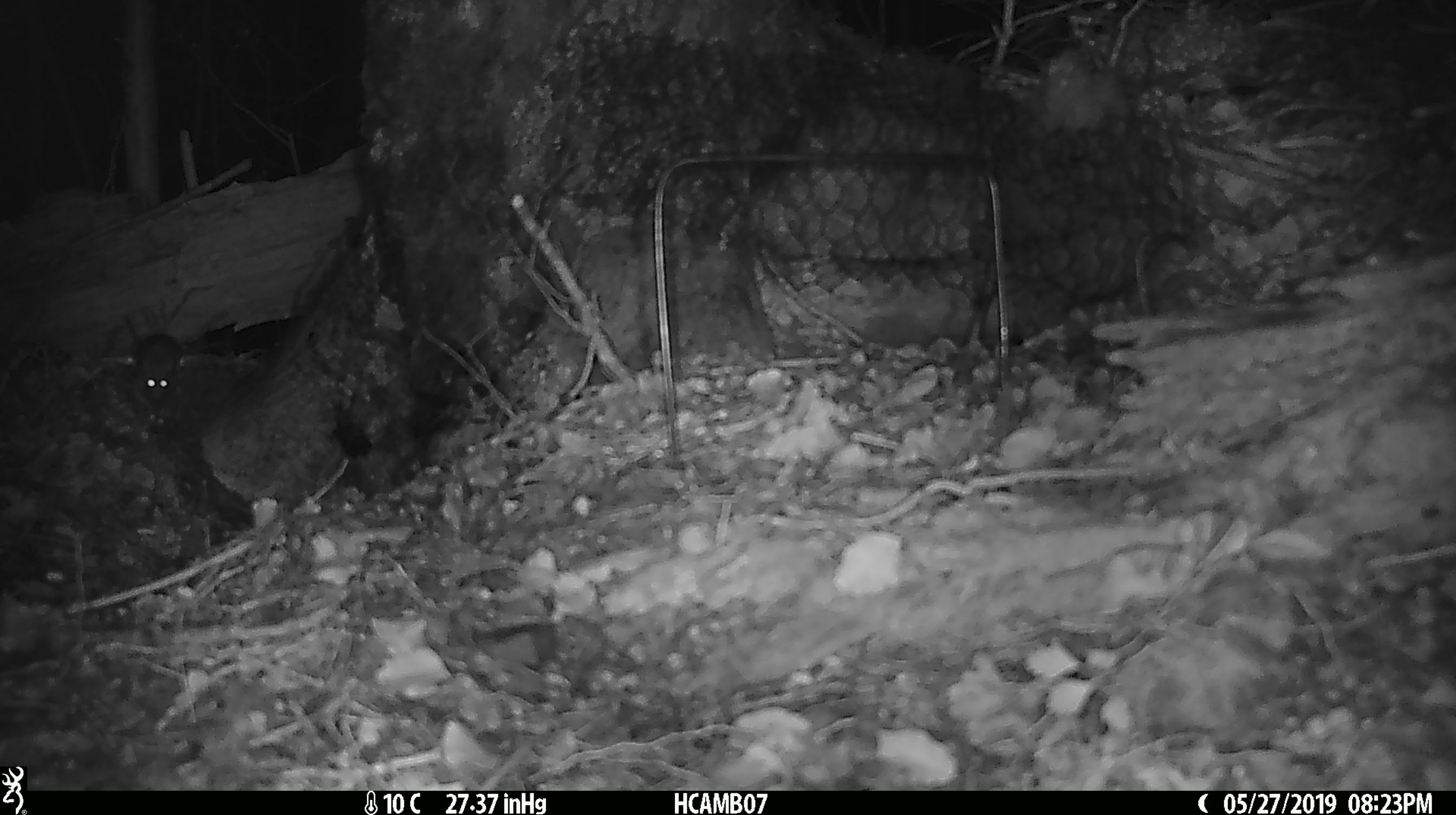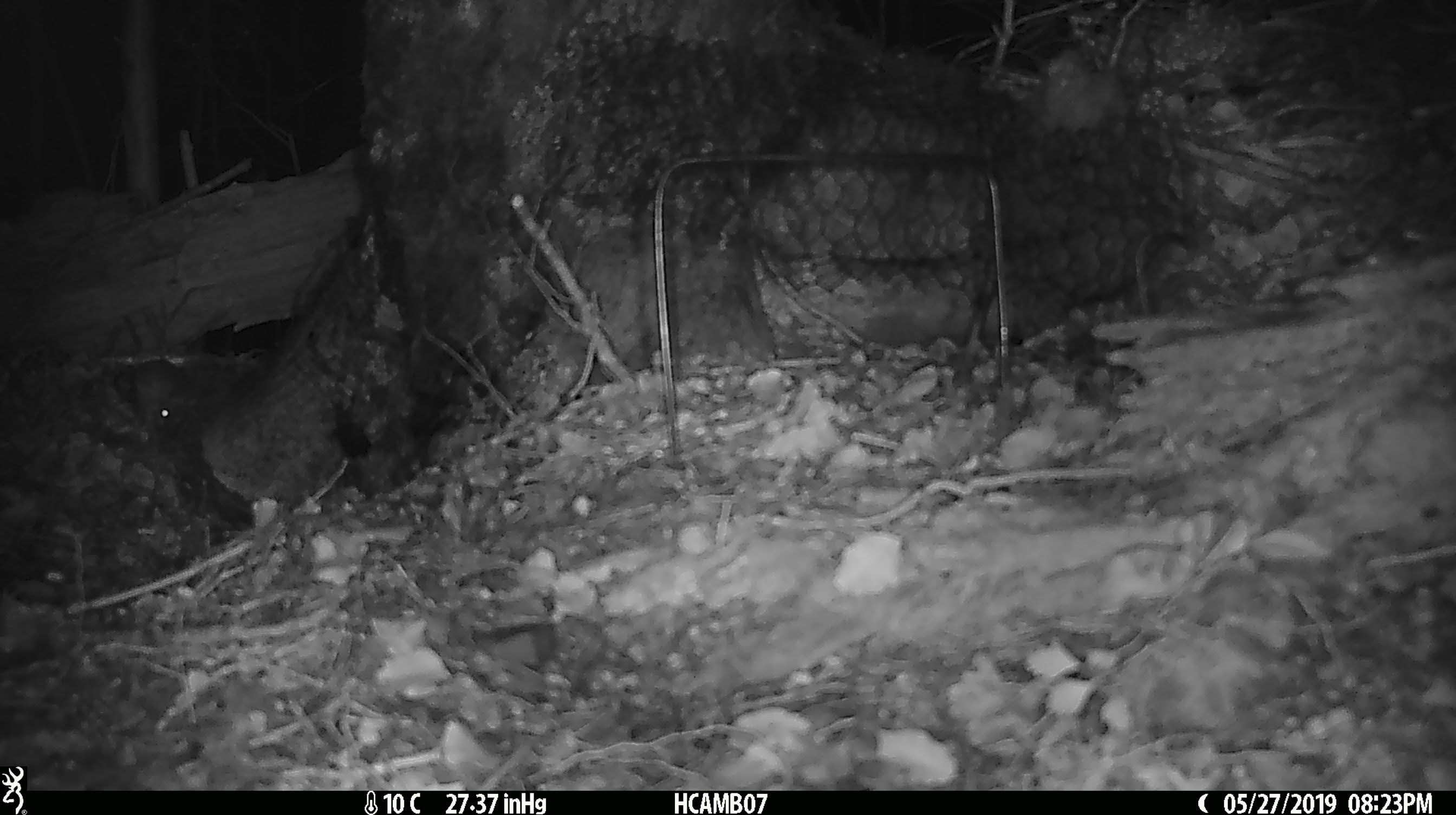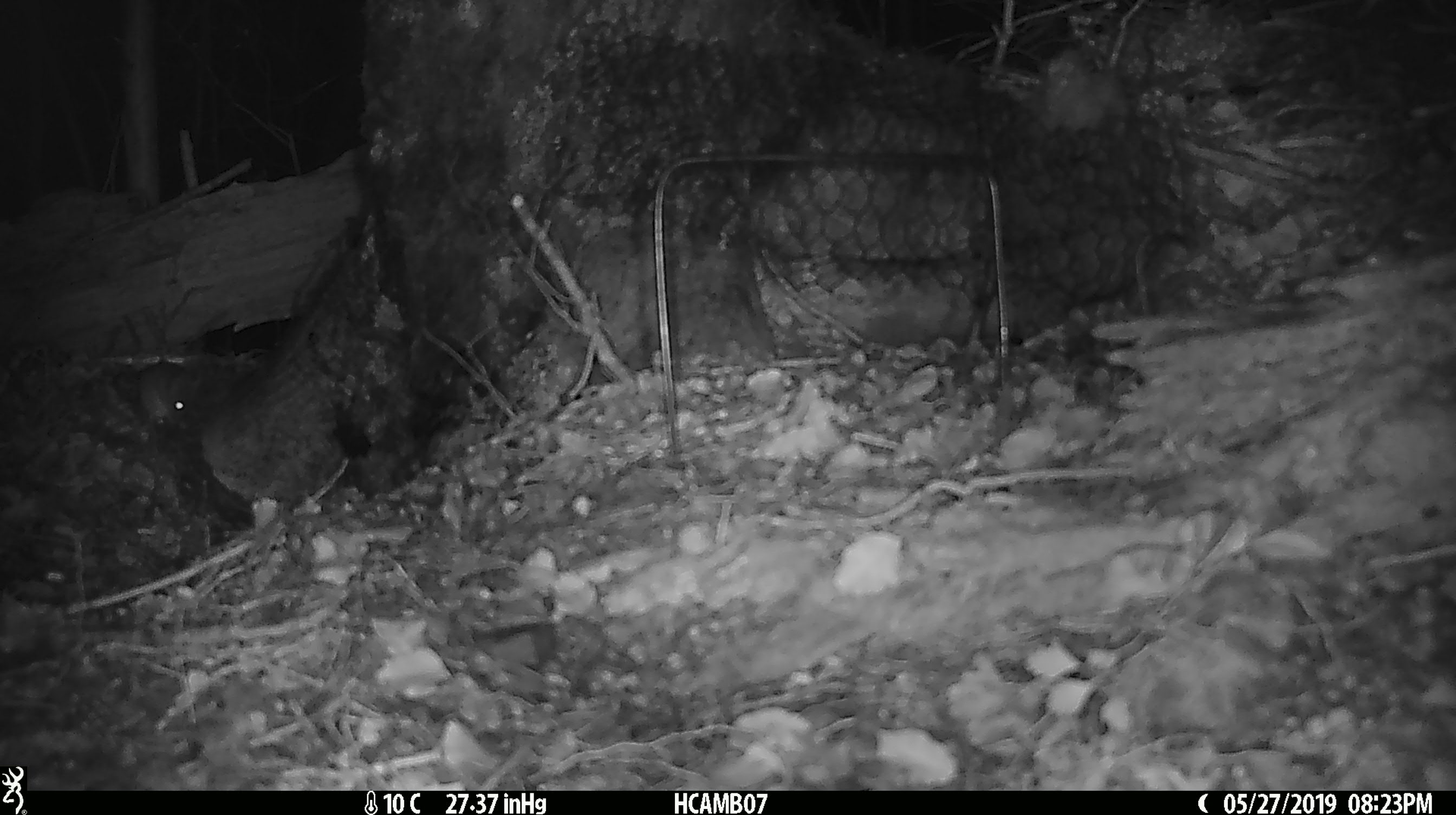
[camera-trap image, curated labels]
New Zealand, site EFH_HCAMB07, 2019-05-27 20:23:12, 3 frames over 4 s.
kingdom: Animalia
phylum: Chordata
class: Mammalia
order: Rodentia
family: Muridae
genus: Mus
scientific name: Mus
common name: mouse